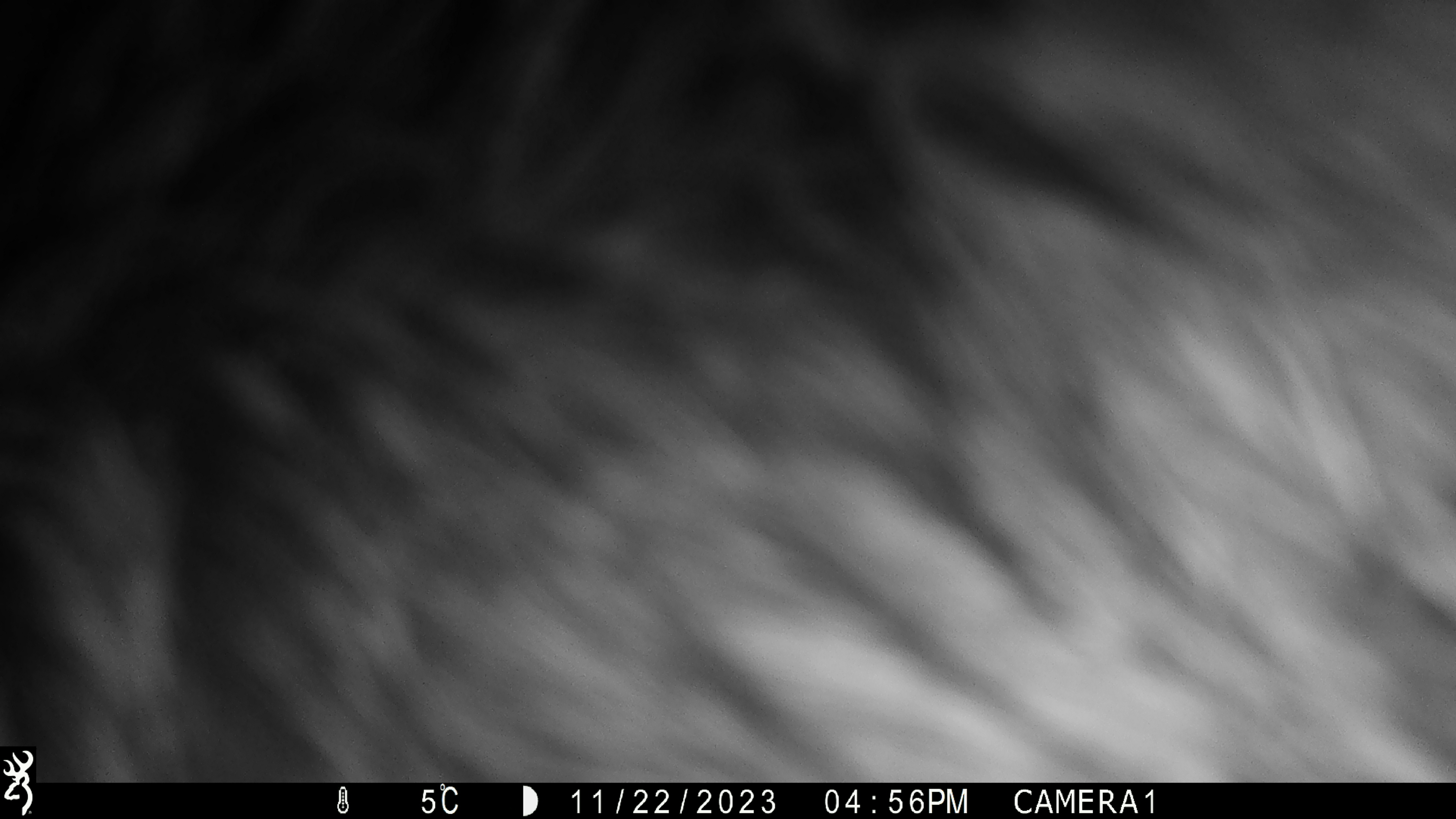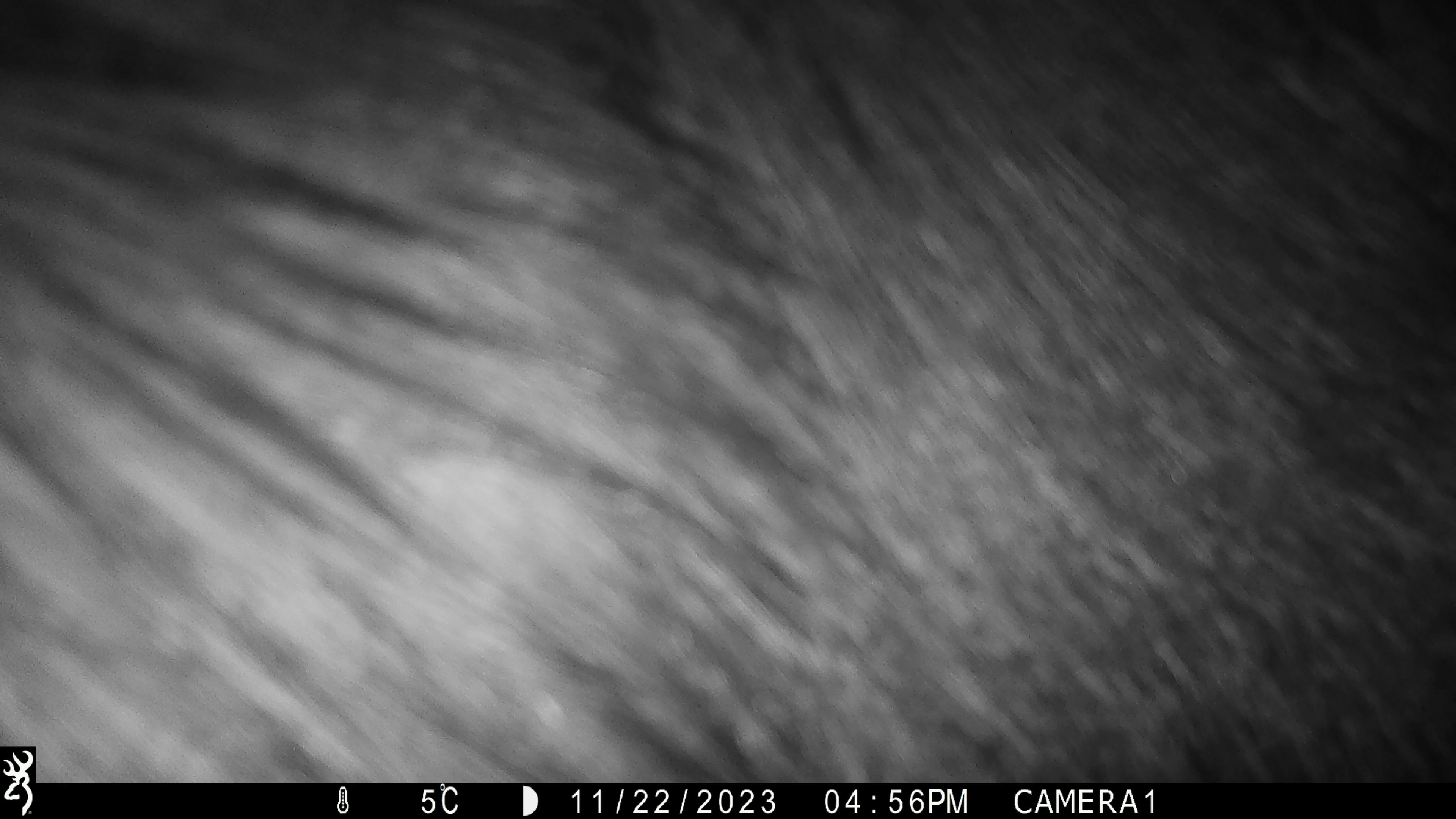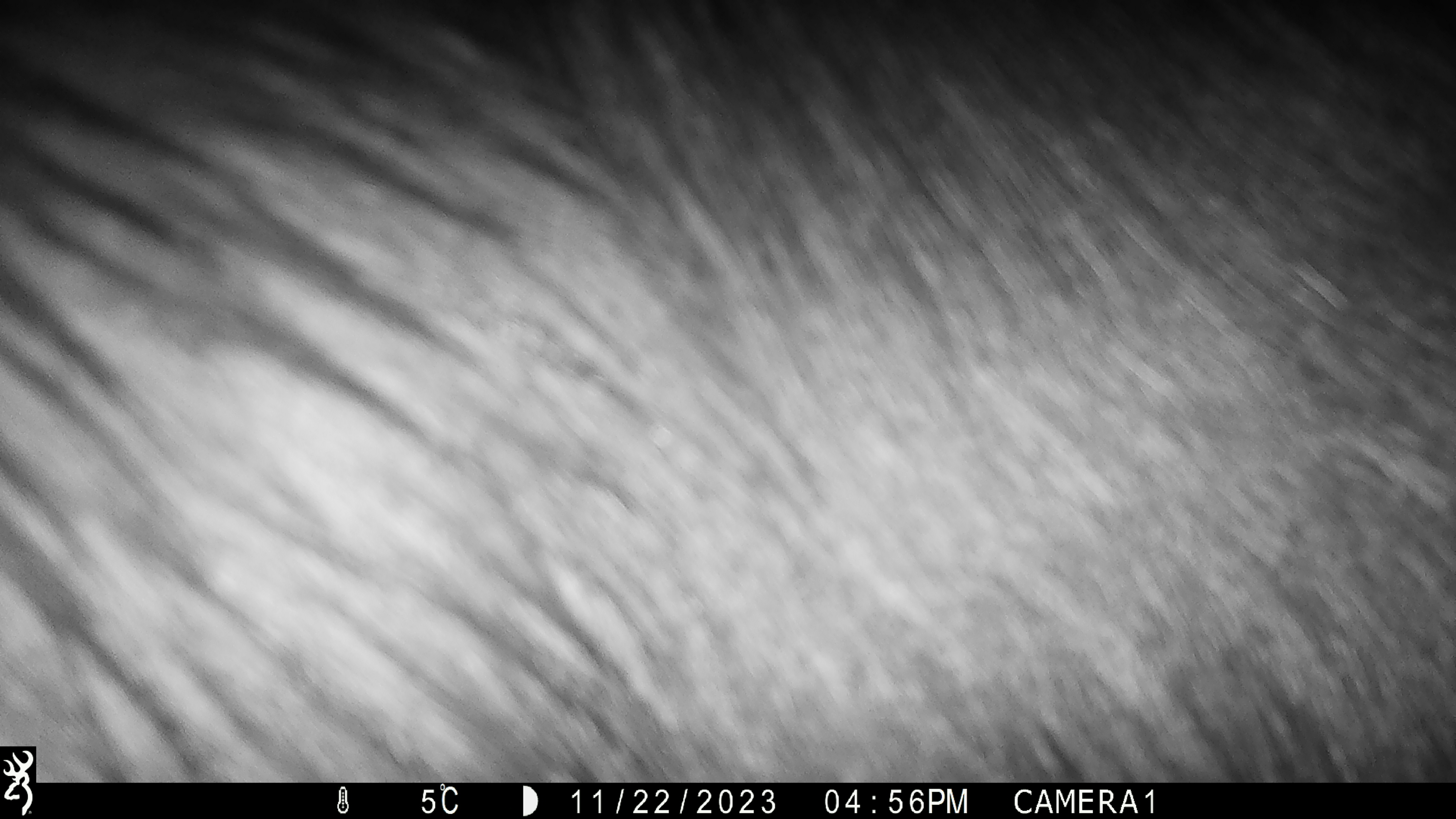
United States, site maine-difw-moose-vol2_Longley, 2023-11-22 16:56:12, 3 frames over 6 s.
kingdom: Animalia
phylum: Chordata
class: Mammalia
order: Artiodactyla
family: Cervidae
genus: Alces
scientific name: Alces alces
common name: moose